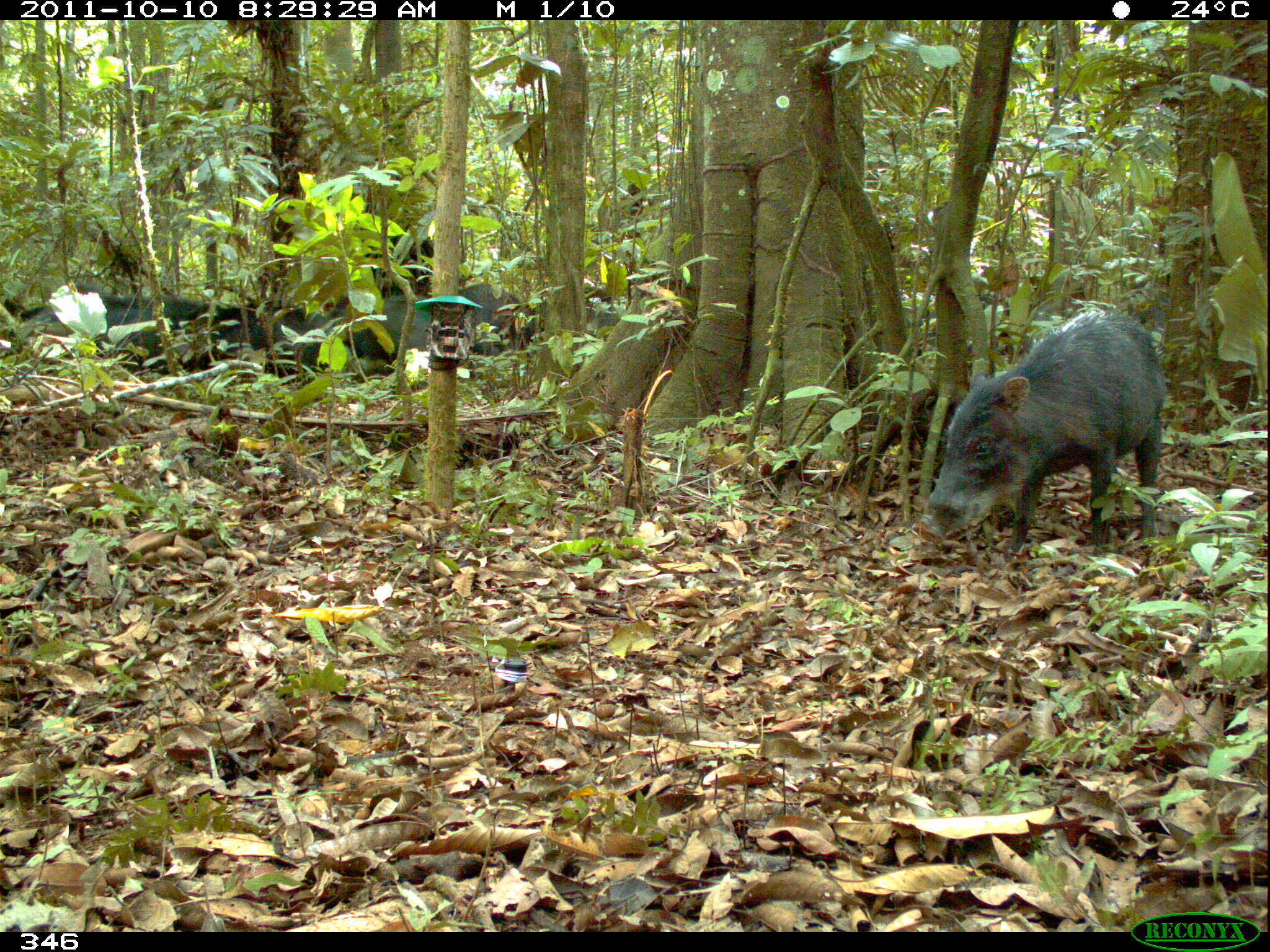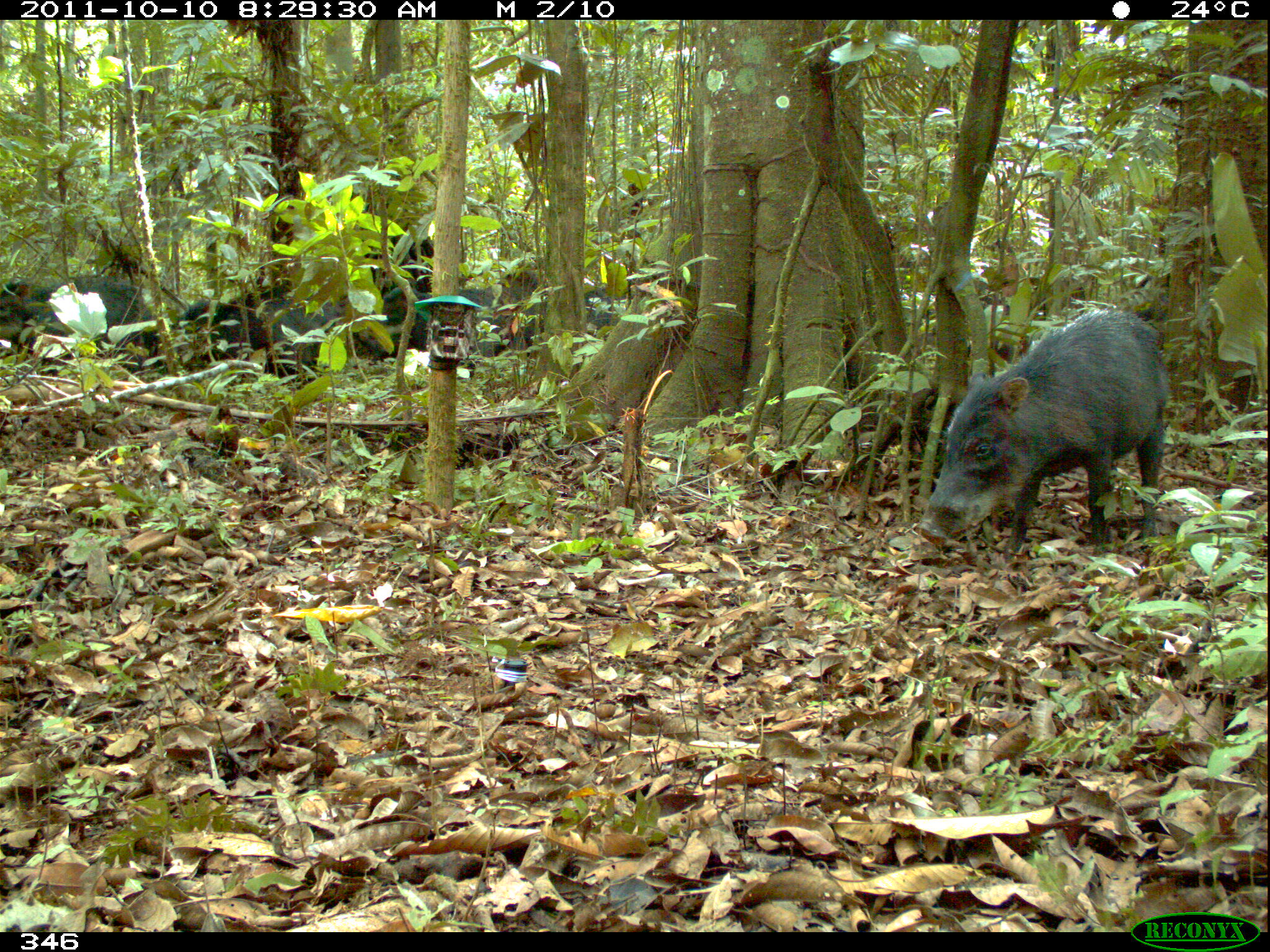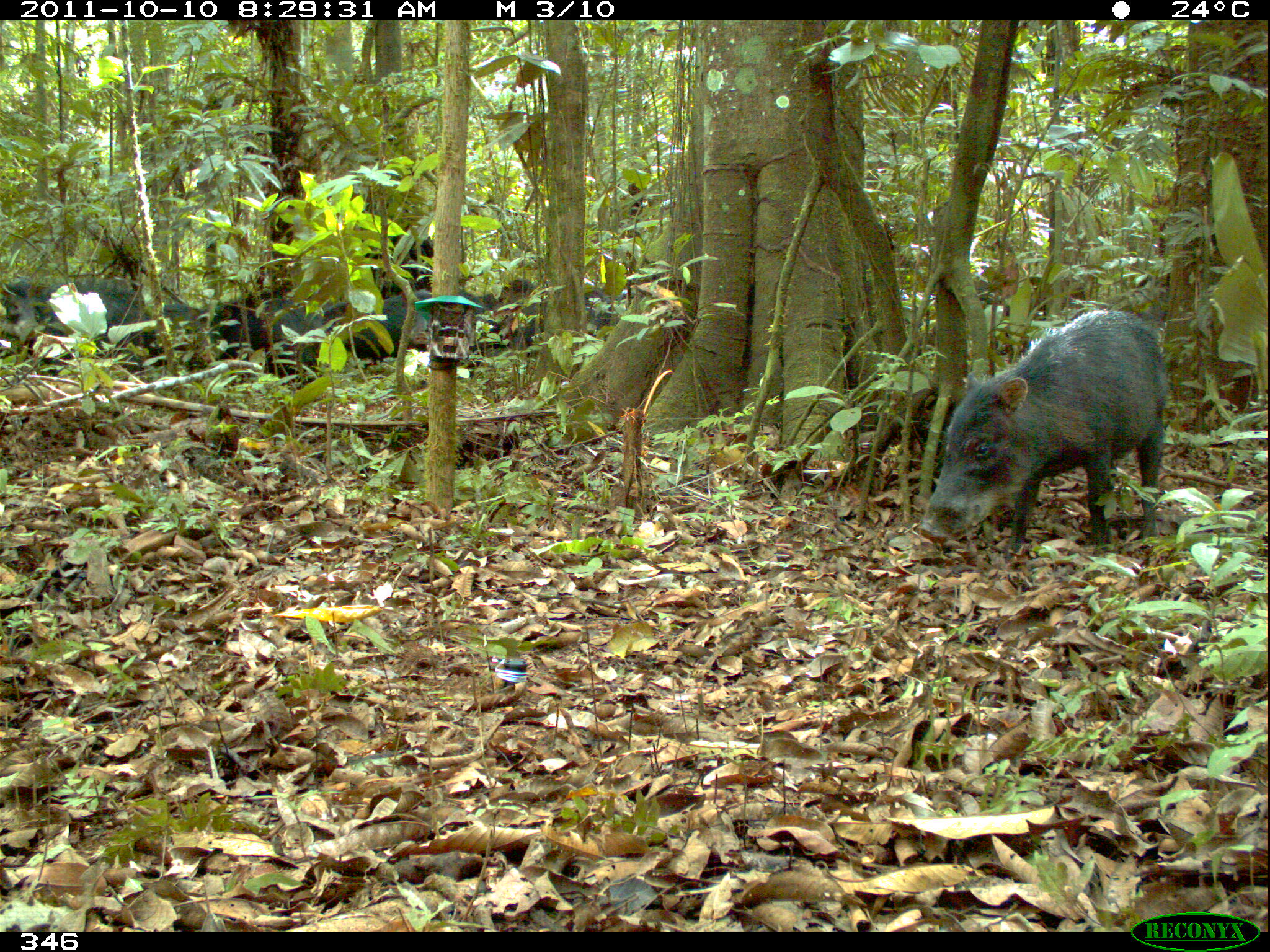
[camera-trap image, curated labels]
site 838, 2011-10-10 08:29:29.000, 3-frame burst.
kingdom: Animalia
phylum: Chordata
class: Mammalia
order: Artiodactyla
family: Tayassuidae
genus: Tayassu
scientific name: Tayassu pecari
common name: white-lipped peccary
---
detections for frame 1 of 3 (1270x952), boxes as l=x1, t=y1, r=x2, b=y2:
tayassu pecari: l=911, t=307, r=1169, b=566; l=5, t=280, r=221, b=377; l=206, t=305, r=334, b=388; l=327, t=297, r=431, b=383; l=529, t=284, r=624, b=345; l=454, t=282, r=527, b=358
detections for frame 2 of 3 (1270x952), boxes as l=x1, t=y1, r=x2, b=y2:
tayassu pecari: l=918, t=303, r=1172, b=564; l=171, t=281, r=340, b=374; l=1, t=275, r=149, b=363; l=363, t=282, r=514, b=364; l=519, t=277, r=632, b=347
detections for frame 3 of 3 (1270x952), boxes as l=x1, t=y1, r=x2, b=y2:
tayassu pecari: l=917, t=308, r=1171, b=562; l=1, t=271, r=149, b=361; l=207, t=287, r=327, b=377; l=323, t=288, r=431, b=373; l=509, t=281, r=615, b=353; l=434, t=287, r=503, b=367; l=142, t=303, r=209, b=369